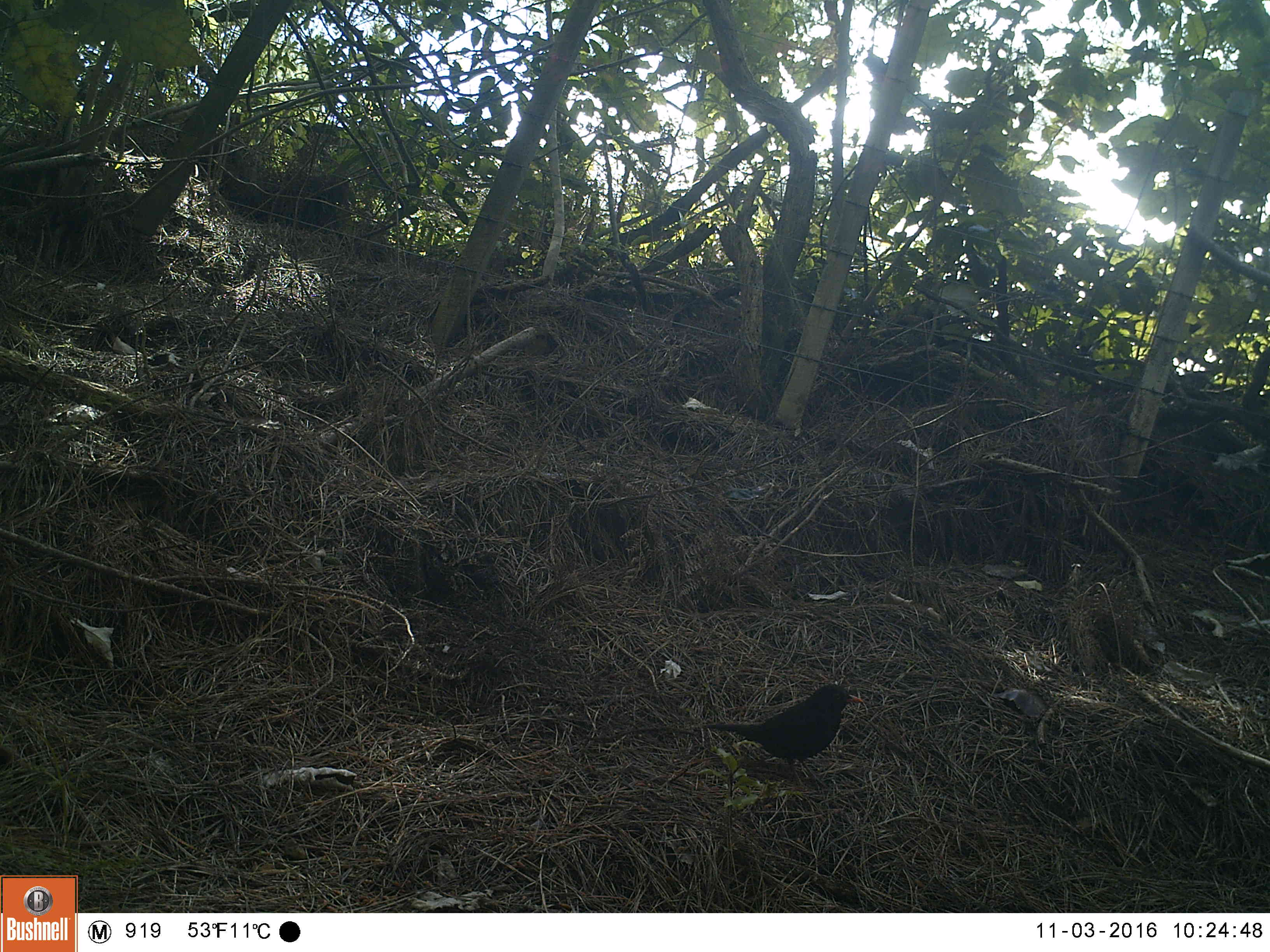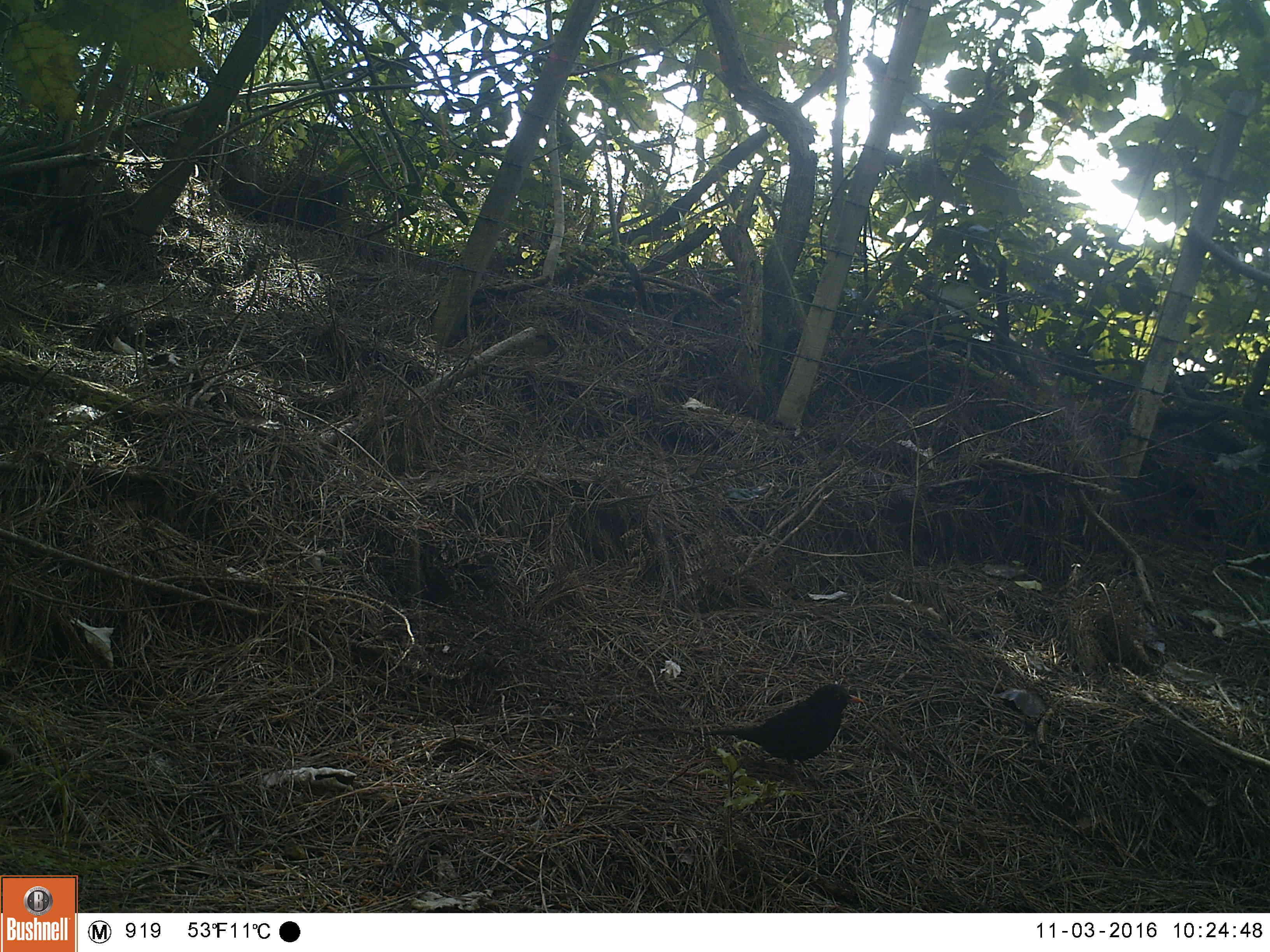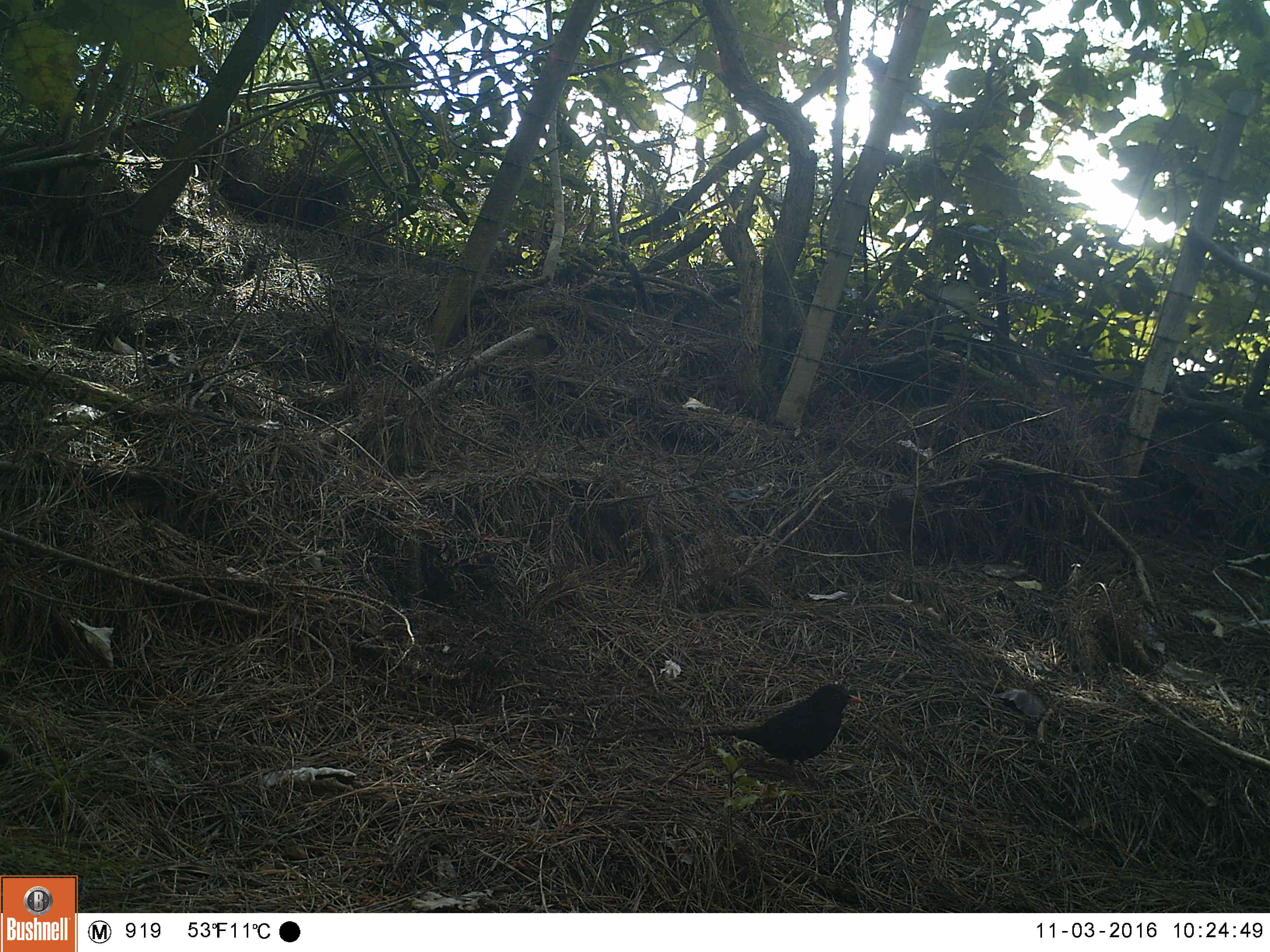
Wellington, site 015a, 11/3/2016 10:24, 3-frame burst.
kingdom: Animalia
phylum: Chordata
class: Aves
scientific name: Aves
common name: bird